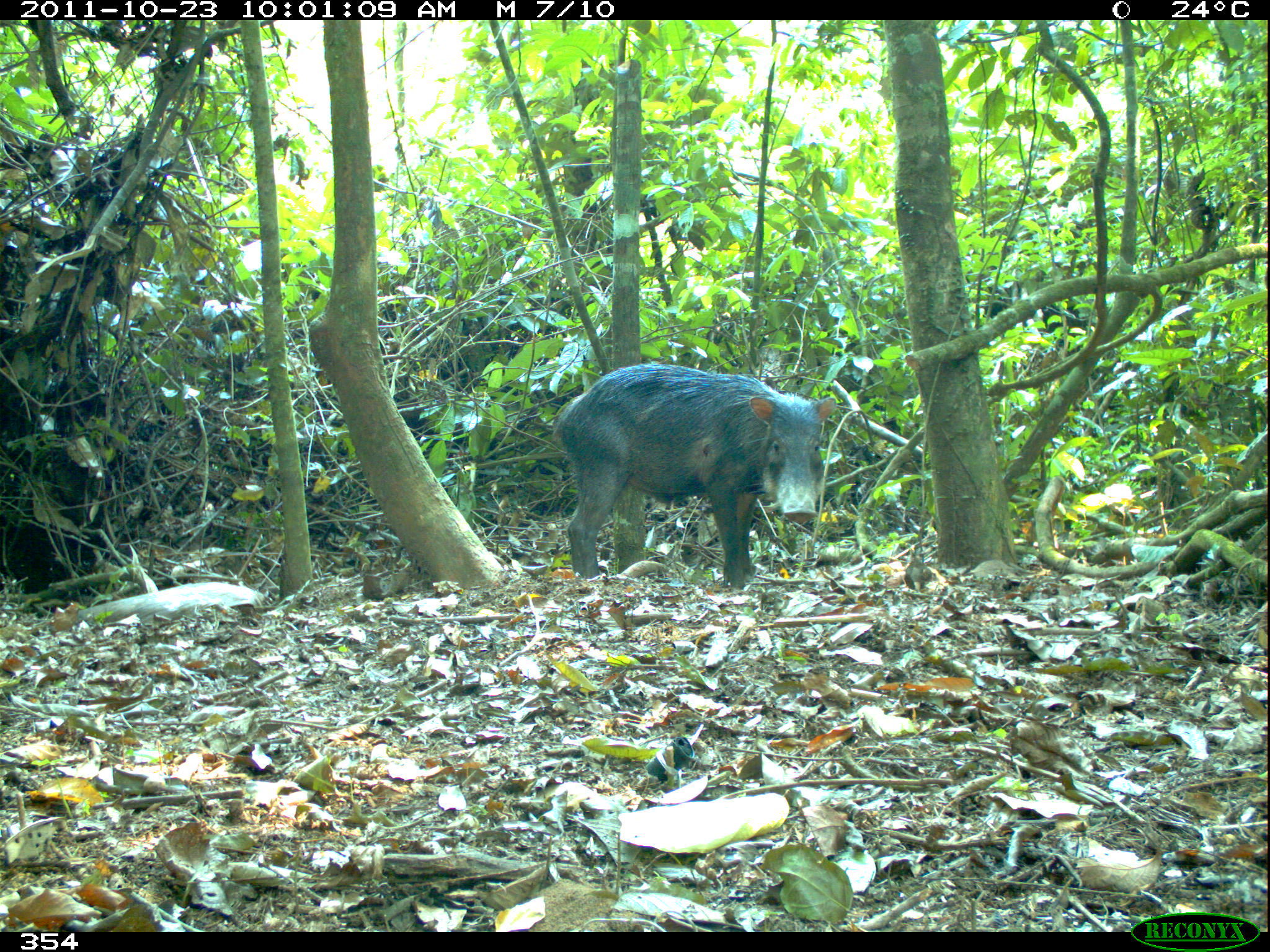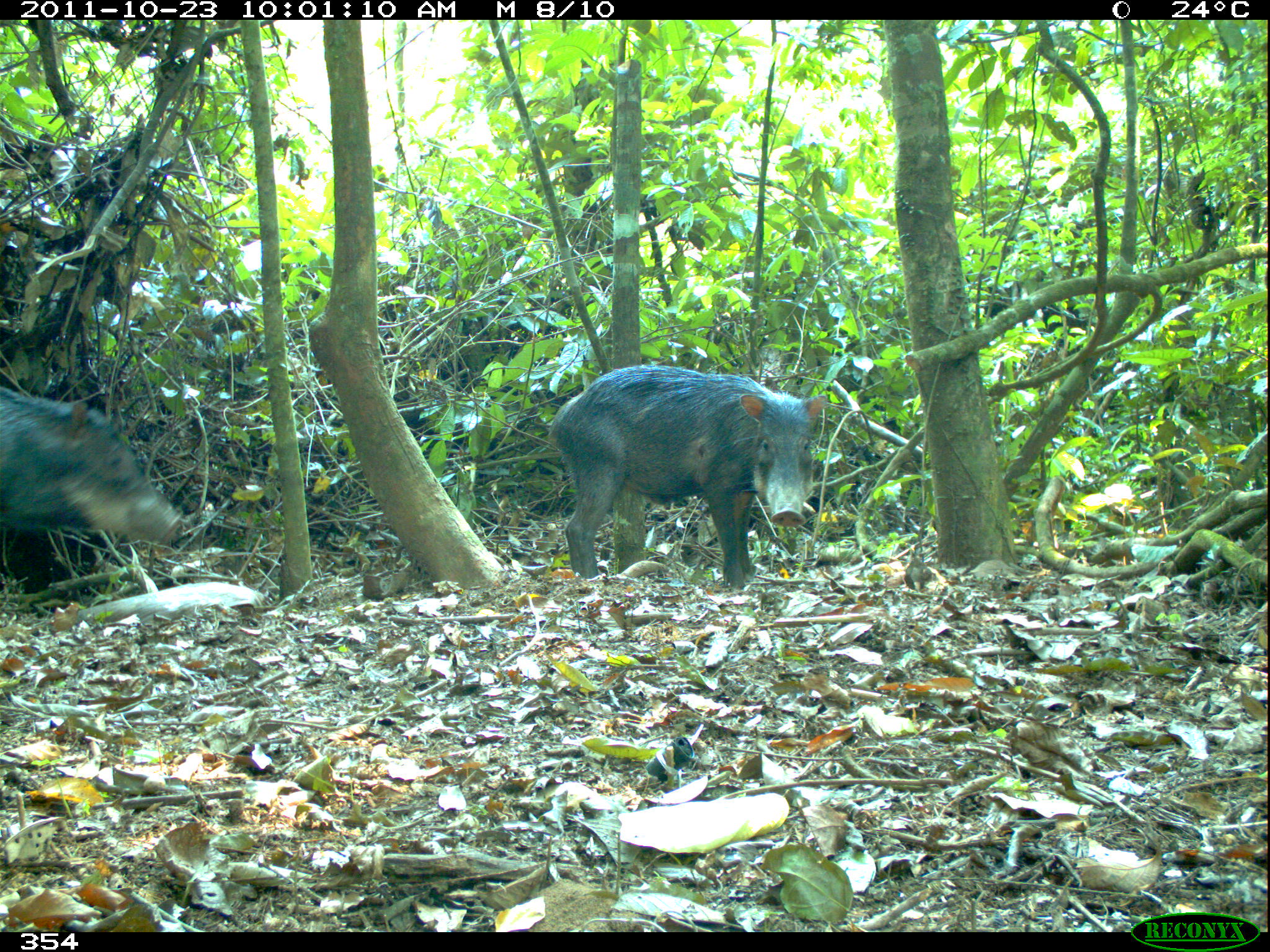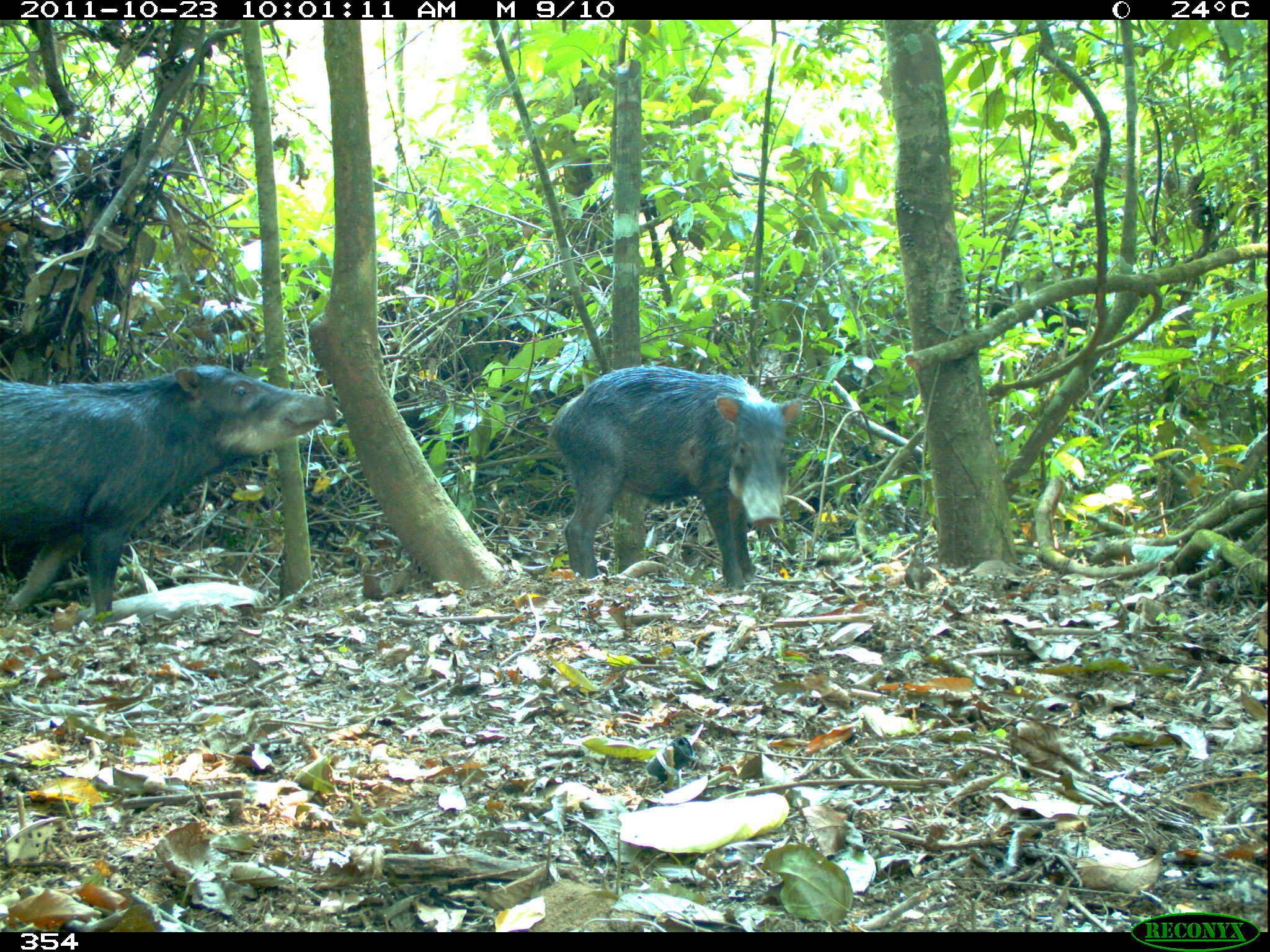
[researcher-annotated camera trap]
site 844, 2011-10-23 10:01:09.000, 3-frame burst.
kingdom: Animalia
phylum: Chordata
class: Mammalia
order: Artiodactyla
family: Tayassuidae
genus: Tayassu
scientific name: Tayassu pecari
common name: white-lipped peccary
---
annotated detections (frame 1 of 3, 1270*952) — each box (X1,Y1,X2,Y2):
tayassu pecari: (548,361,837,587)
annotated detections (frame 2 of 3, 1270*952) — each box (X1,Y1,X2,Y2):
tayassu pecari: (546,363,828,588); (0,386,182,550)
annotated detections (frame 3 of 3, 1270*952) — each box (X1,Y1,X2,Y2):
tayassu pecari: (0,362,337,615); (546,364,802,587)